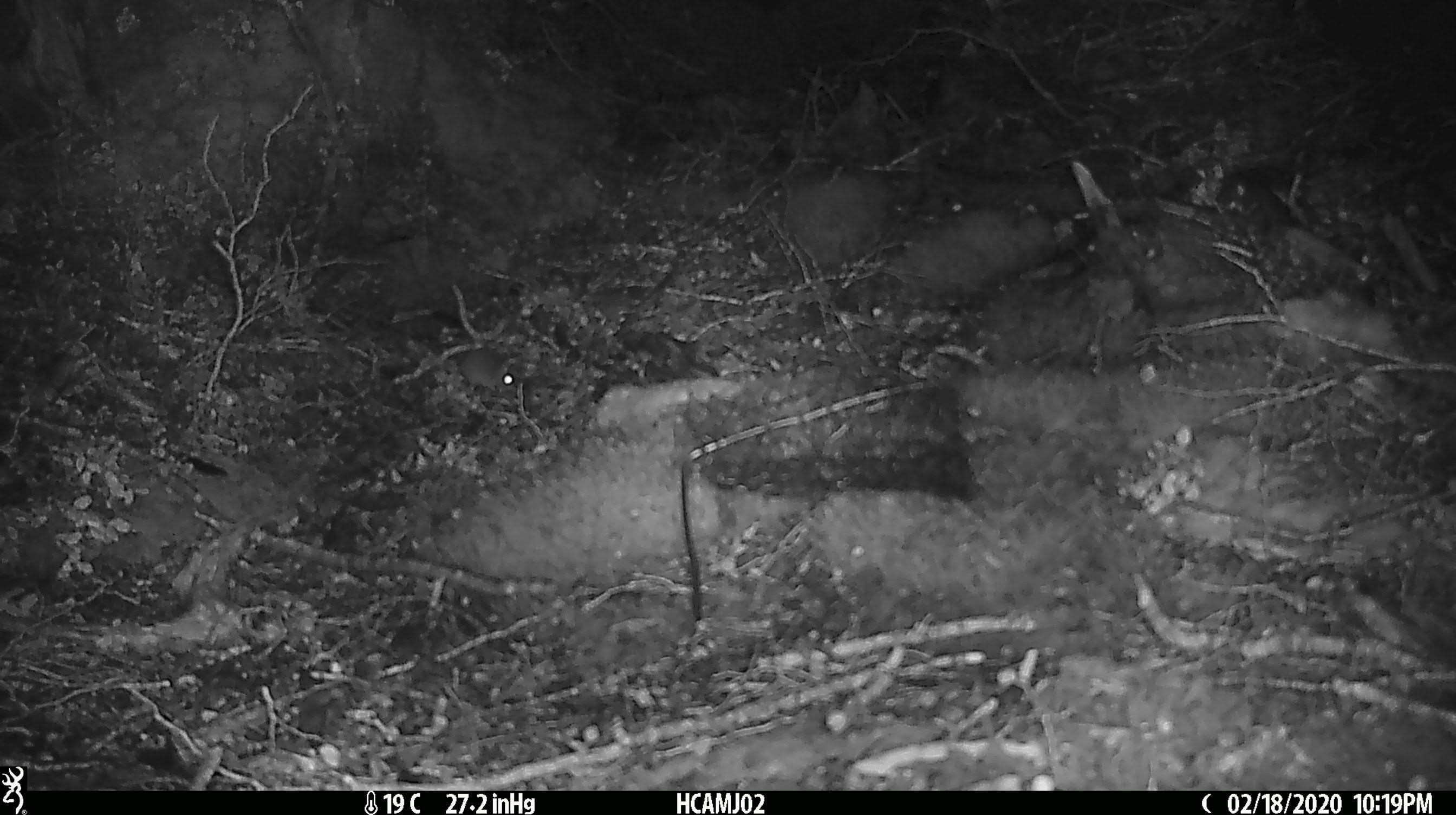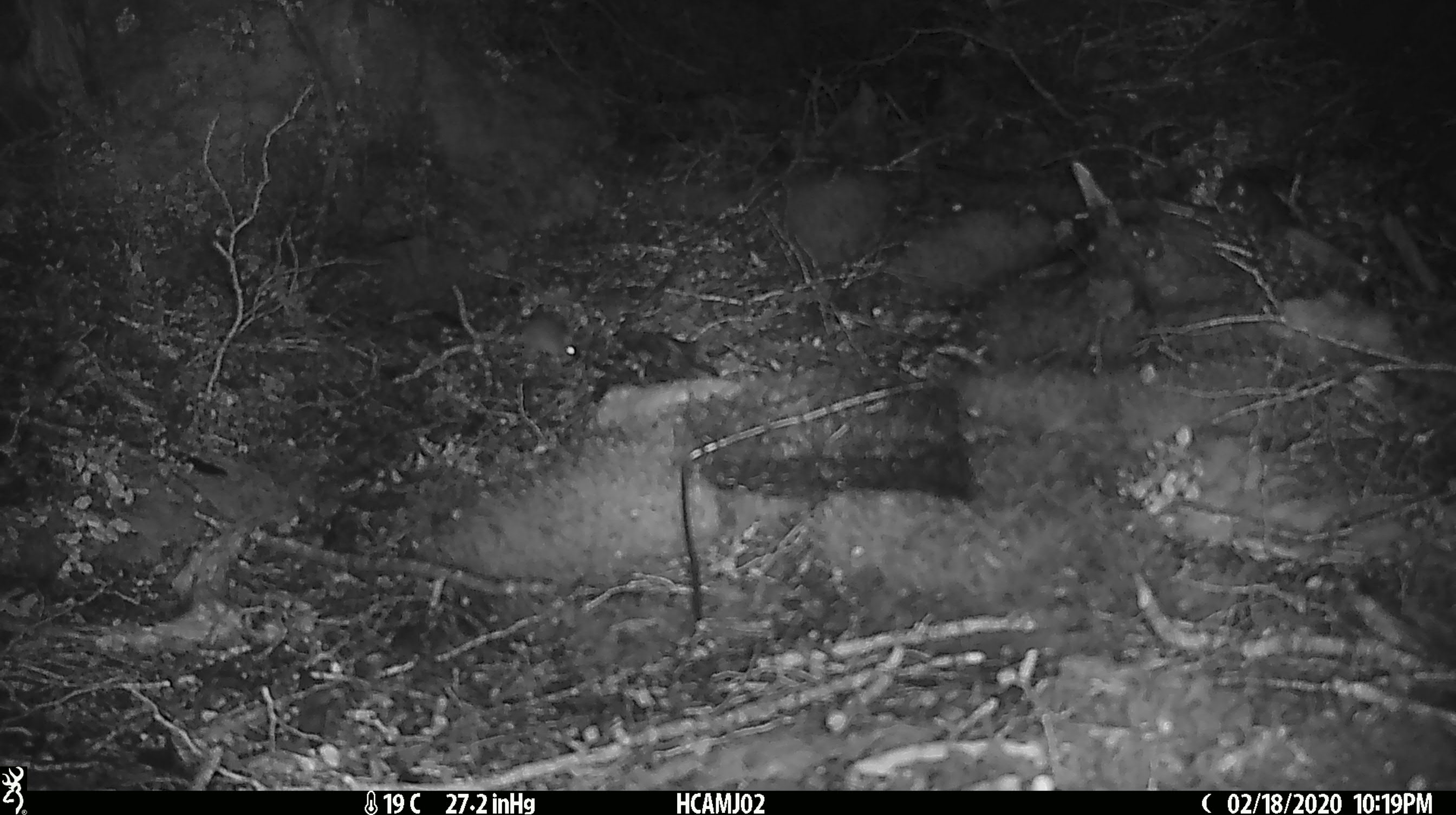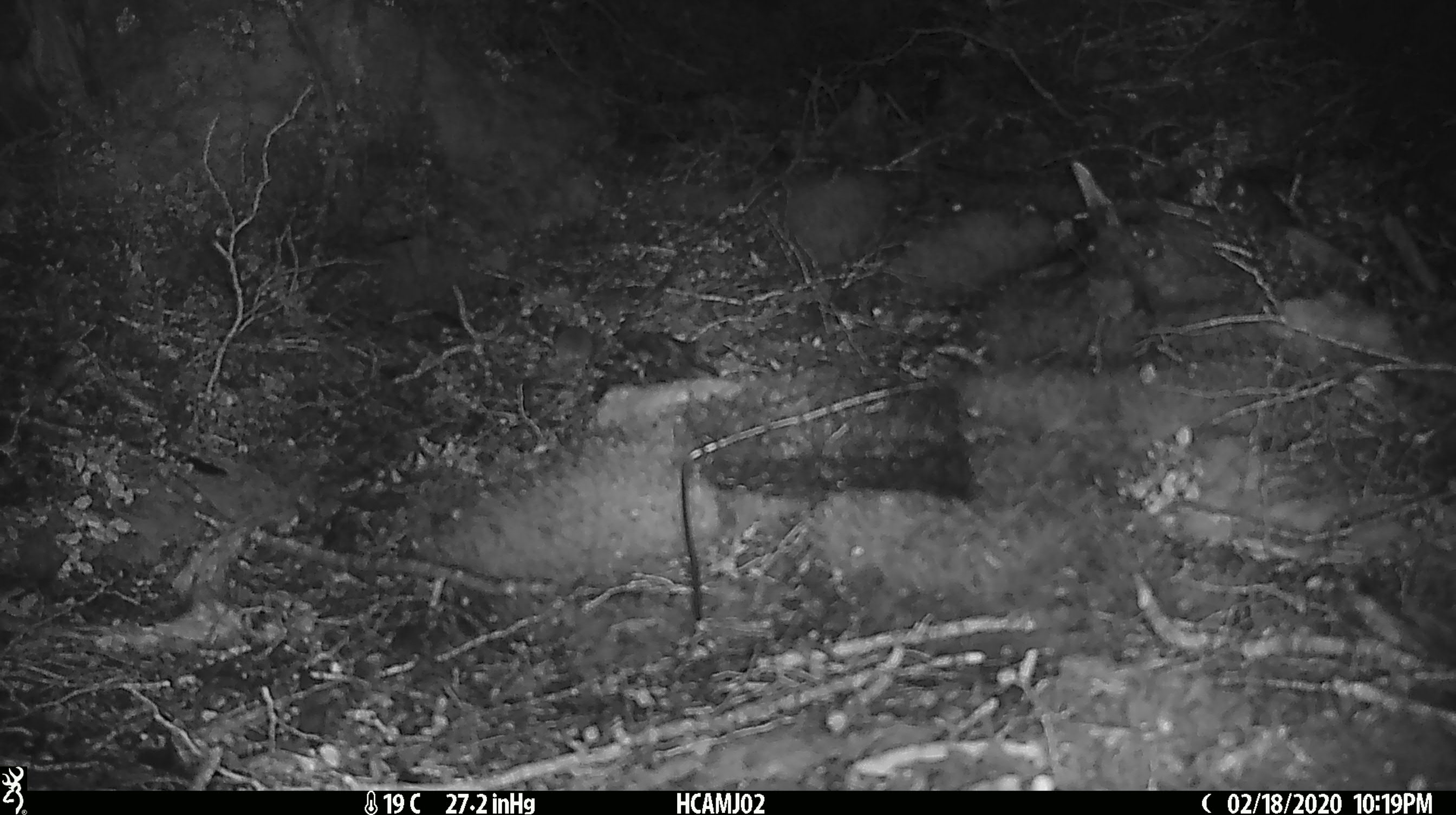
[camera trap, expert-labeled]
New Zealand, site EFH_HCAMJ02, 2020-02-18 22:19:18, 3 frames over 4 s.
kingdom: Animalia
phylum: Chordata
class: Mammalia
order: Rodentia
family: Muridae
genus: Mus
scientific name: Mus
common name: mouse